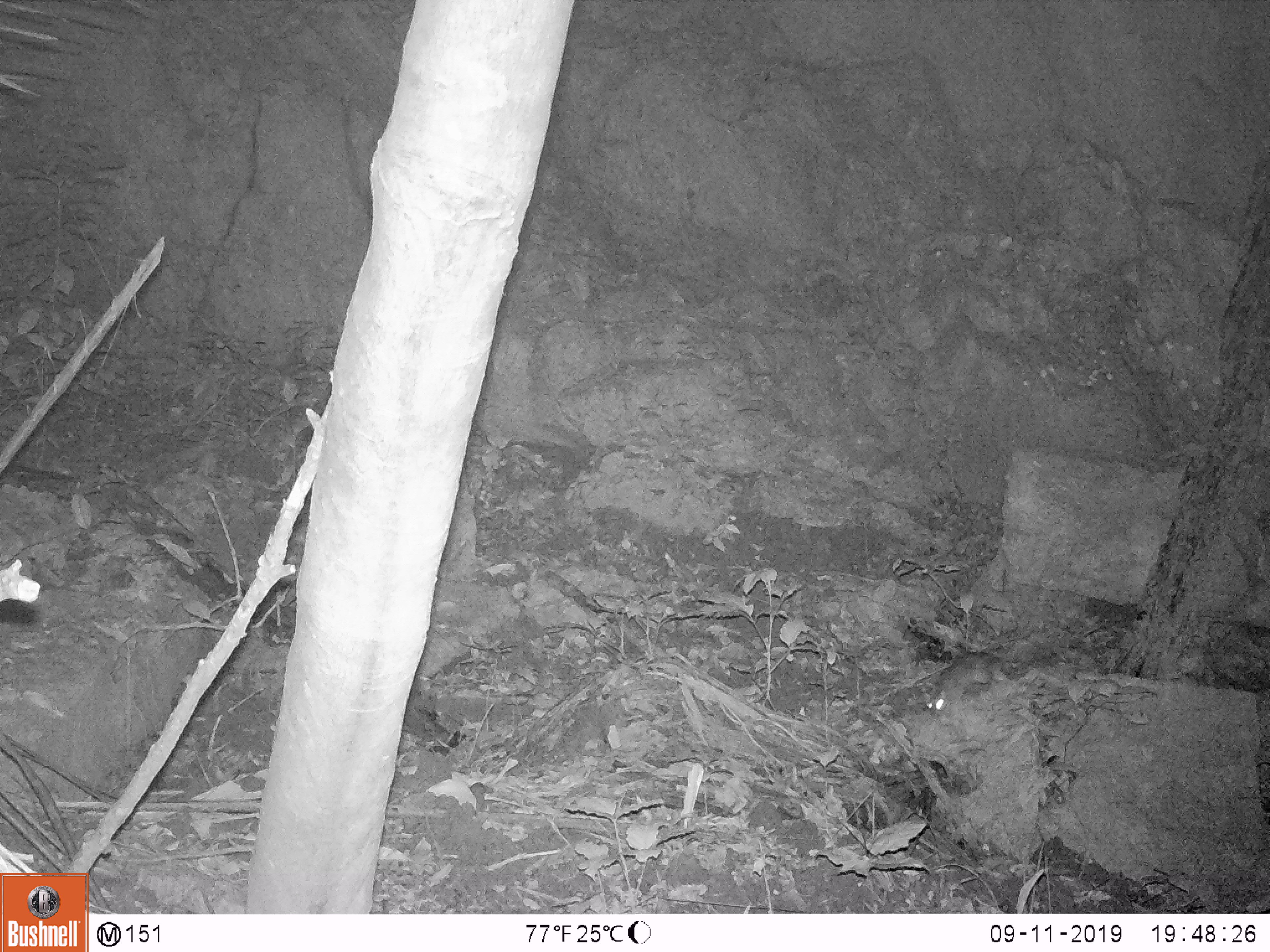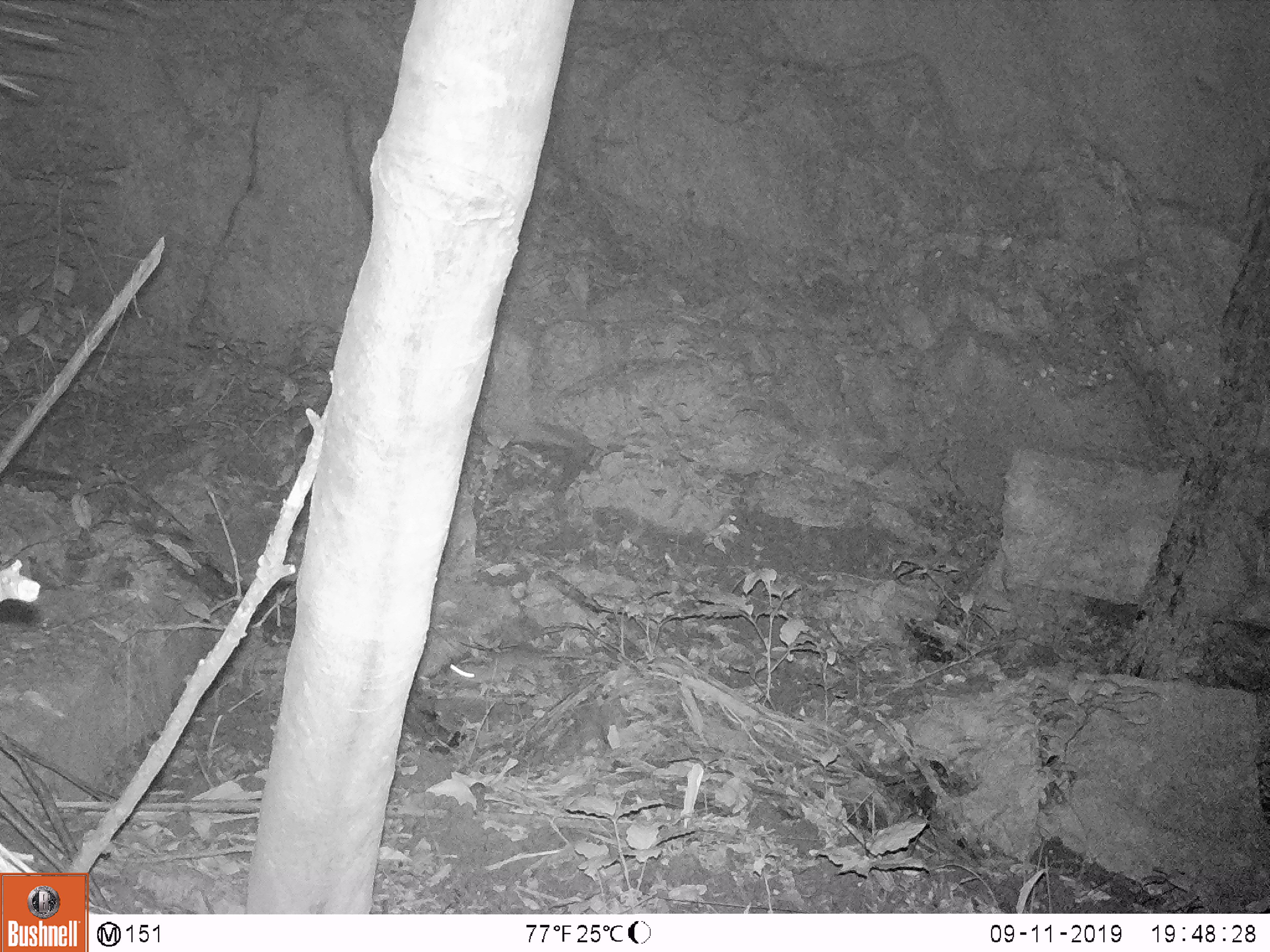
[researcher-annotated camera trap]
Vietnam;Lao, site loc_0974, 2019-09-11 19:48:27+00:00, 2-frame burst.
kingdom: Animalia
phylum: Chordata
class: Mammalia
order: Rodentia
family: Muridae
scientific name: Muridae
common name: old-world mice and rats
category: unidentified murid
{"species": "unidentified murid (old-world mice and rats) (Muridae)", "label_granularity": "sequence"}